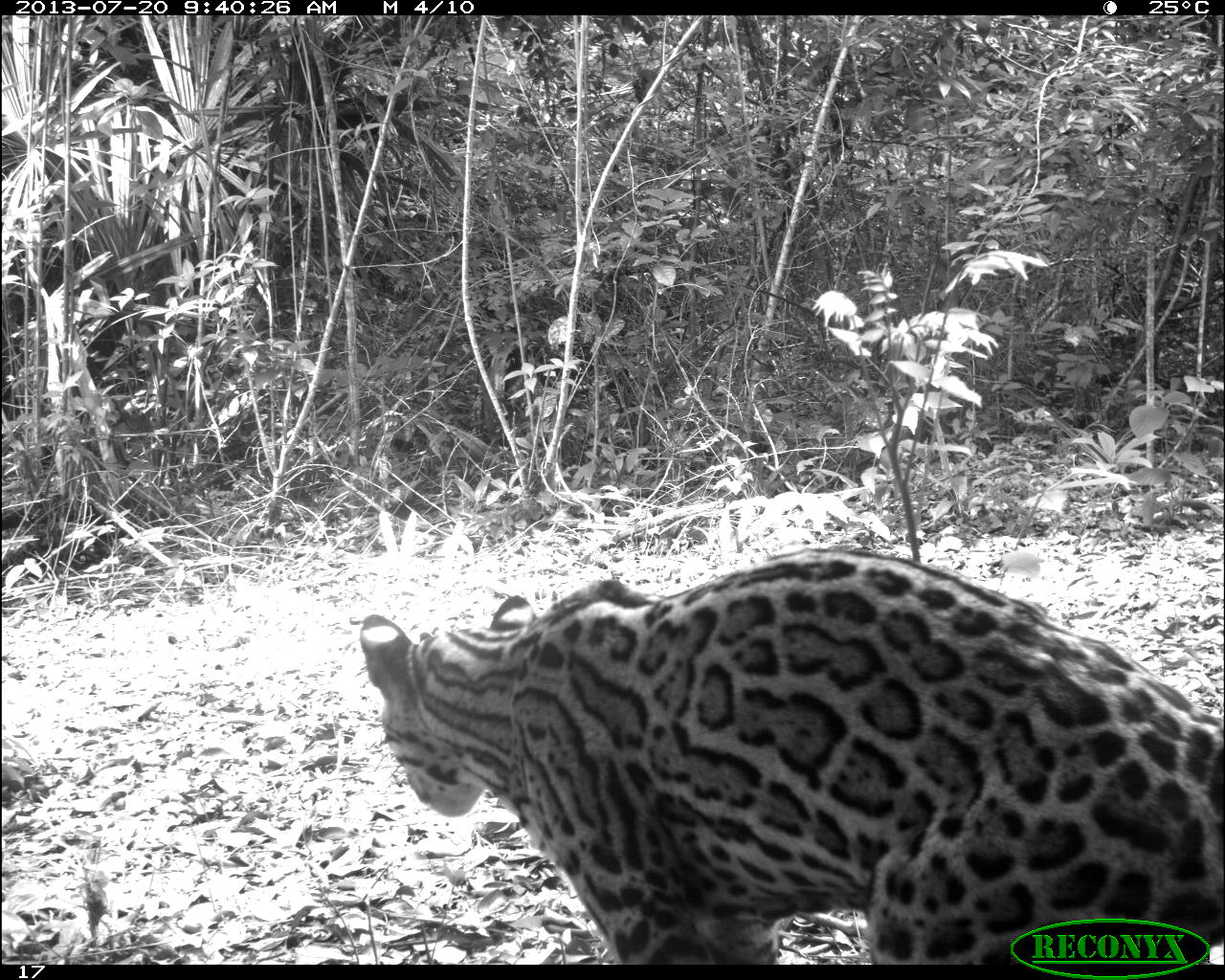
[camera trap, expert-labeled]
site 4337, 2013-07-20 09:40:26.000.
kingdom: Animalia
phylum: Chordata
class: Mammalia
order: Carnivora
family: Felidae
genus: Leopardus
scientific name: Leopardus pardalis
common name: ocelot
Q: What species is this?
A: Leopardus pardalis (ocelot).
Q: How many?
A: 1.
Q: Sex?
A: Female.